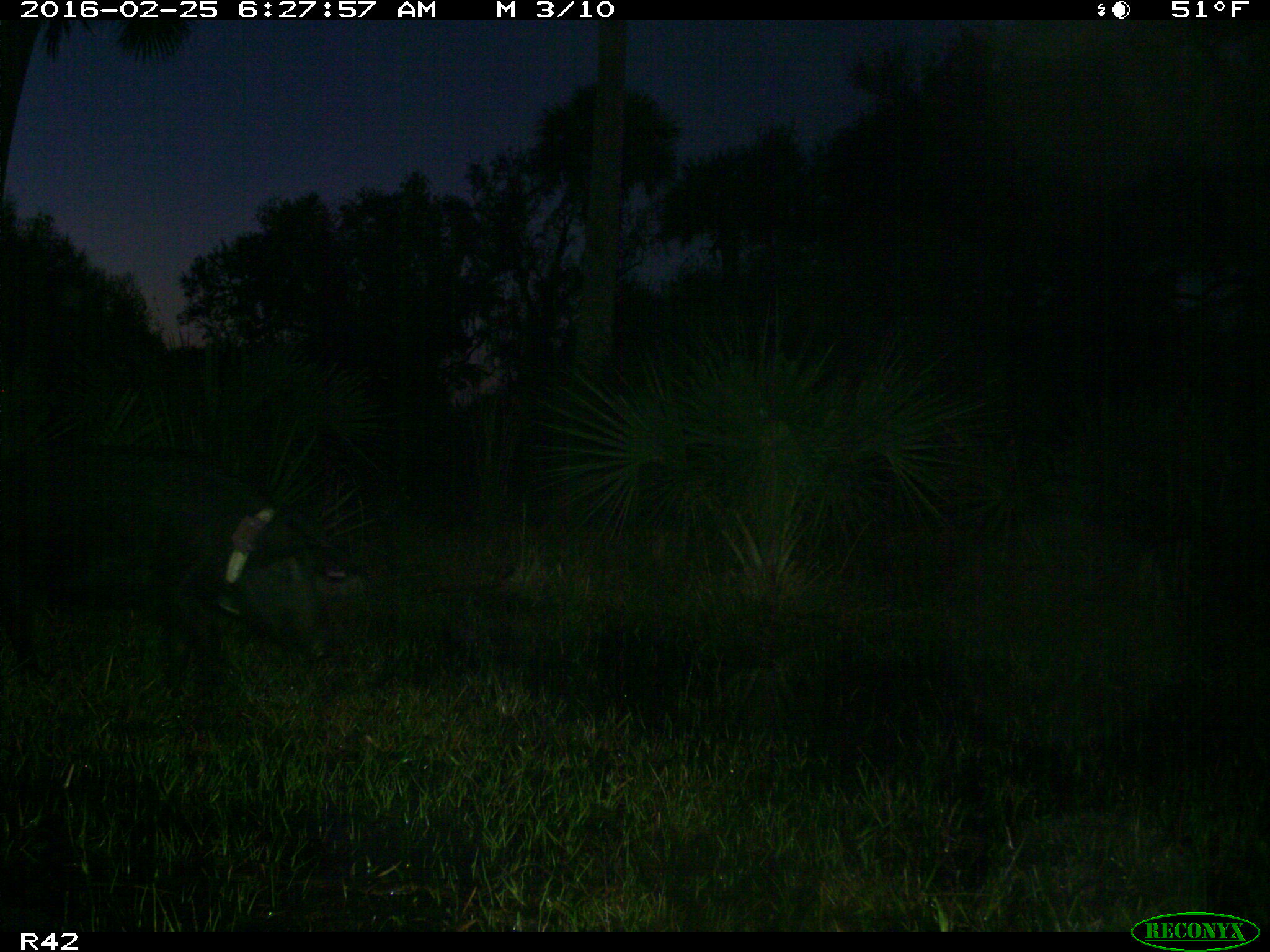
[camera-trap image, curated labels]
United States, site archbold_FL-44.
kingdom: Animalia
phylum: Chordata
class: Mammalia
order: Artiodactyla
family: Suidae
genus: Sus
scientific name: Sus scrofa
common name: wild boar